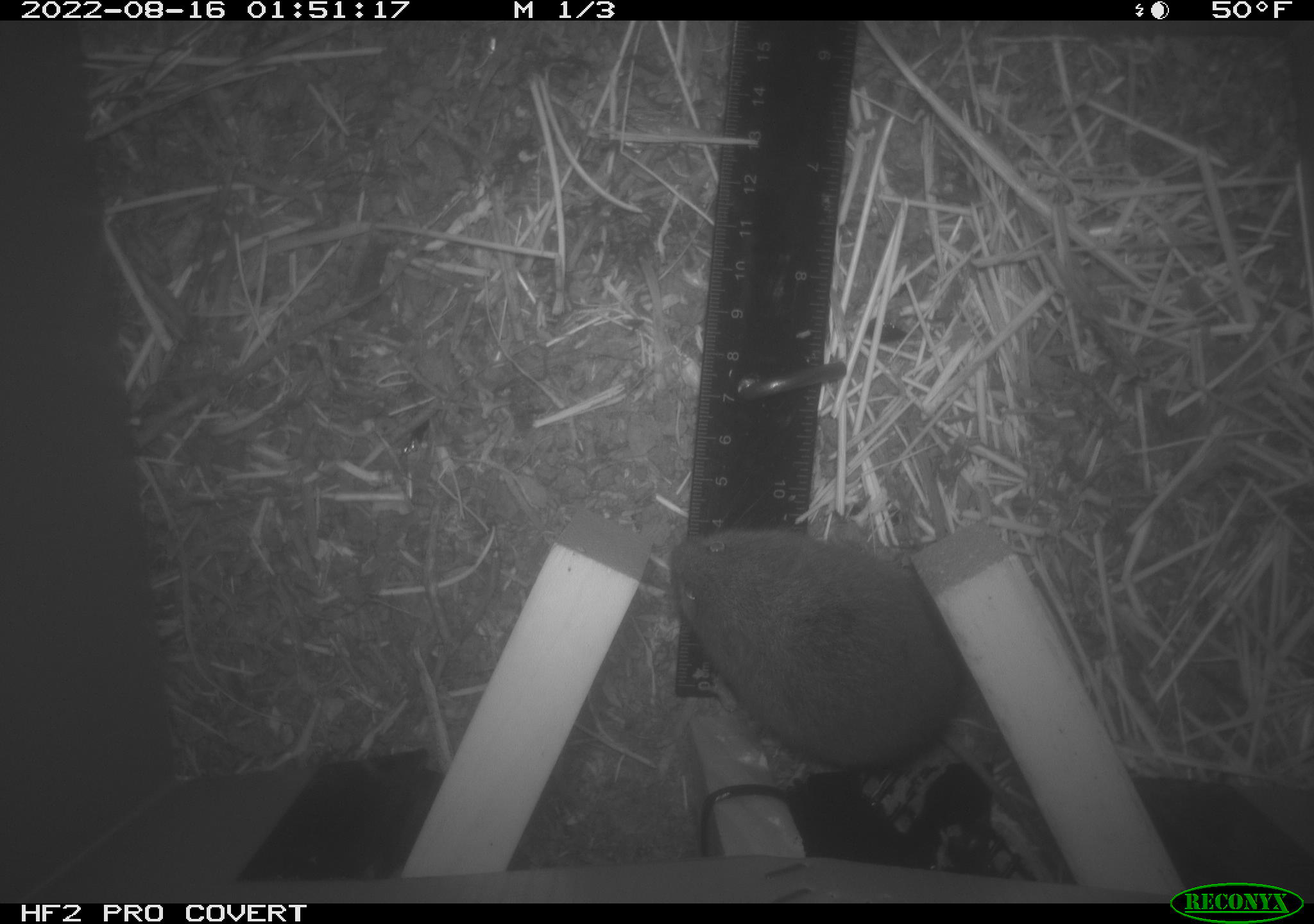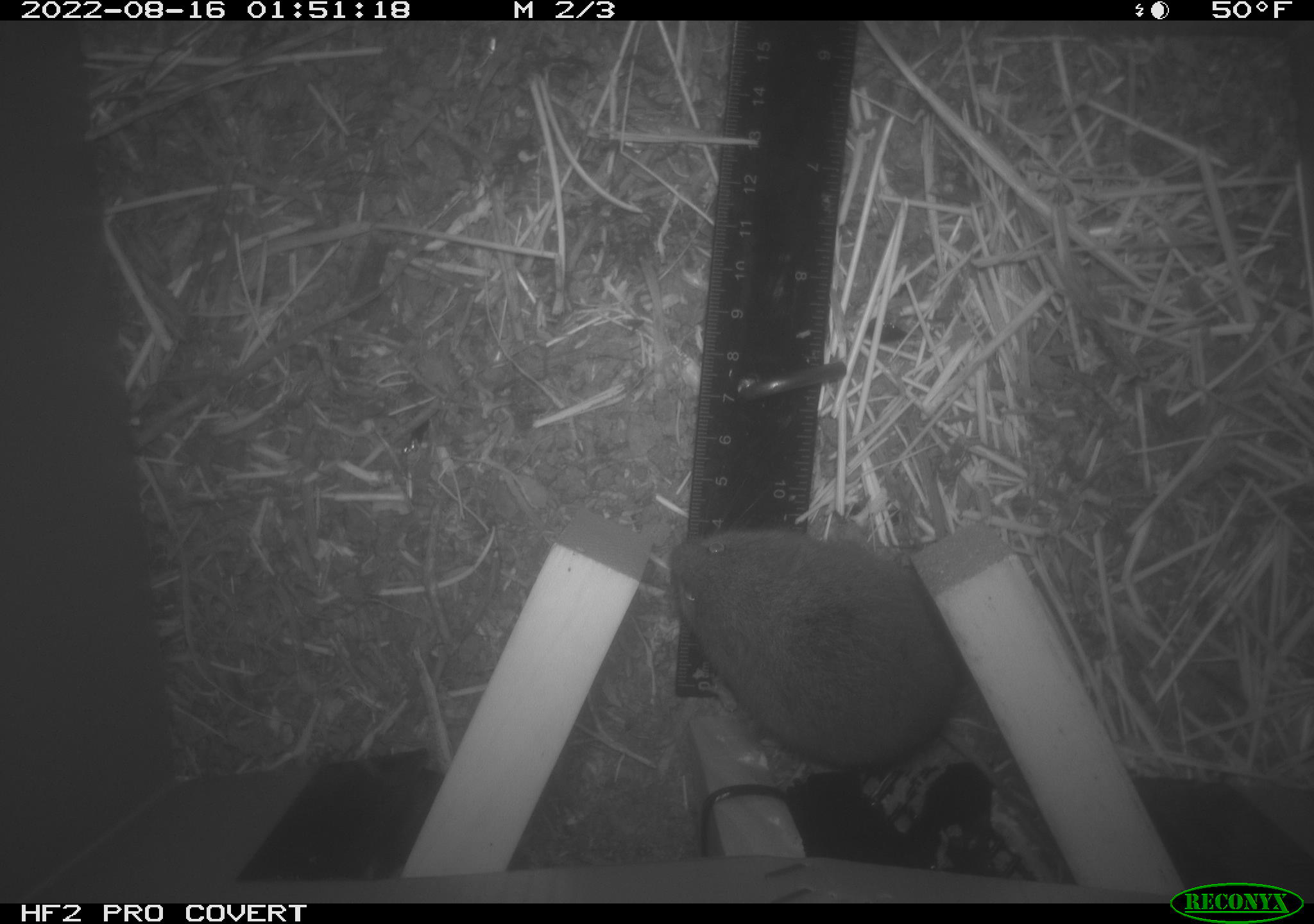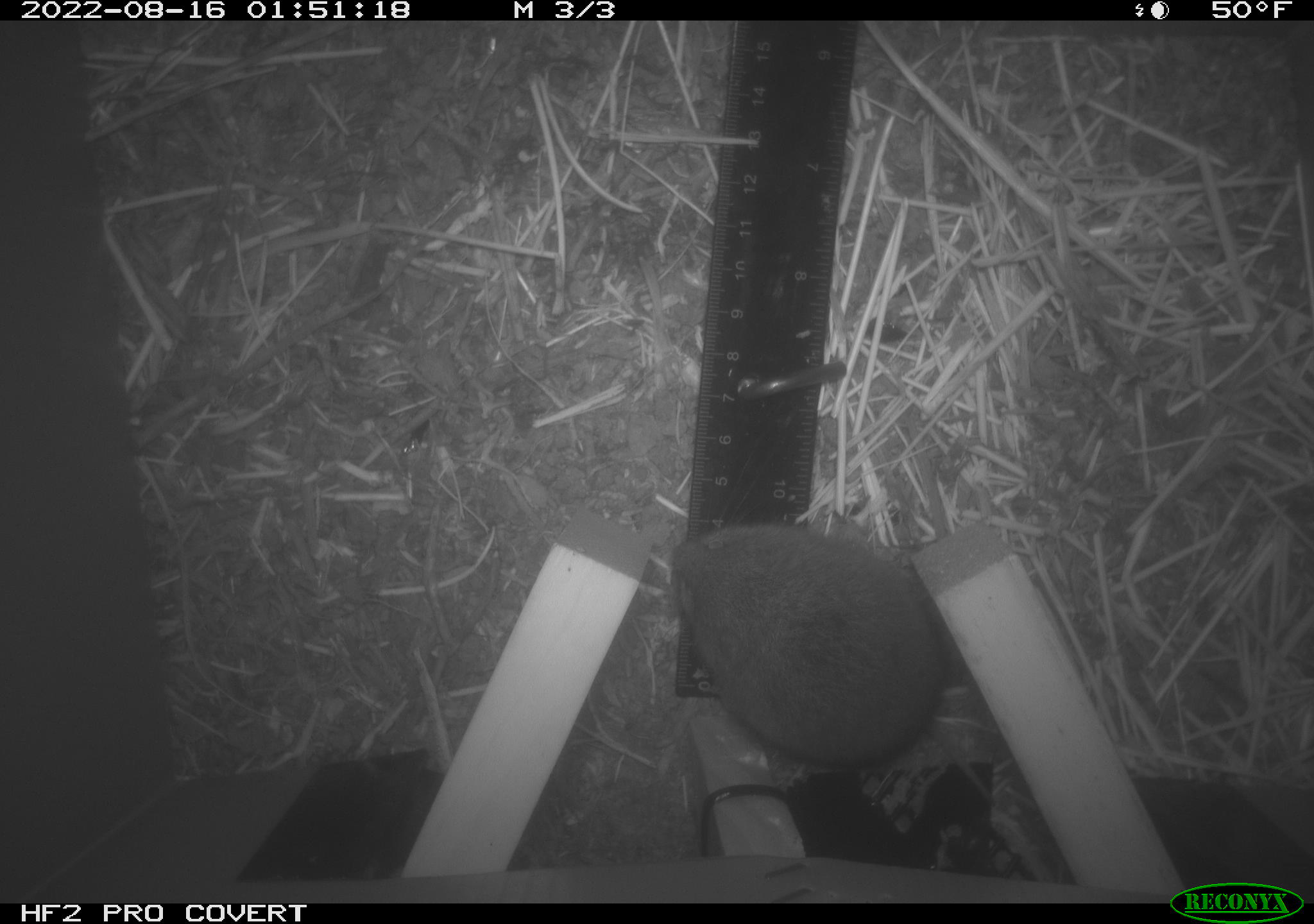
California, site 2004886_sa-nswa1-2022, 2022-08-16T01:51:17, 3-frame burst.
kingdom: Animalia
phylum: Chordata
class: Mammalia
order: Rodentia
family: Cricetidae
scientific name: Cricetidae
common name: hamsters, voles, lemmings, and allies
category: cricetidae family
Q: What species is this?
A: Cricetidae family (hamsters, voles, lemmings, and allies) (Cricetidae).